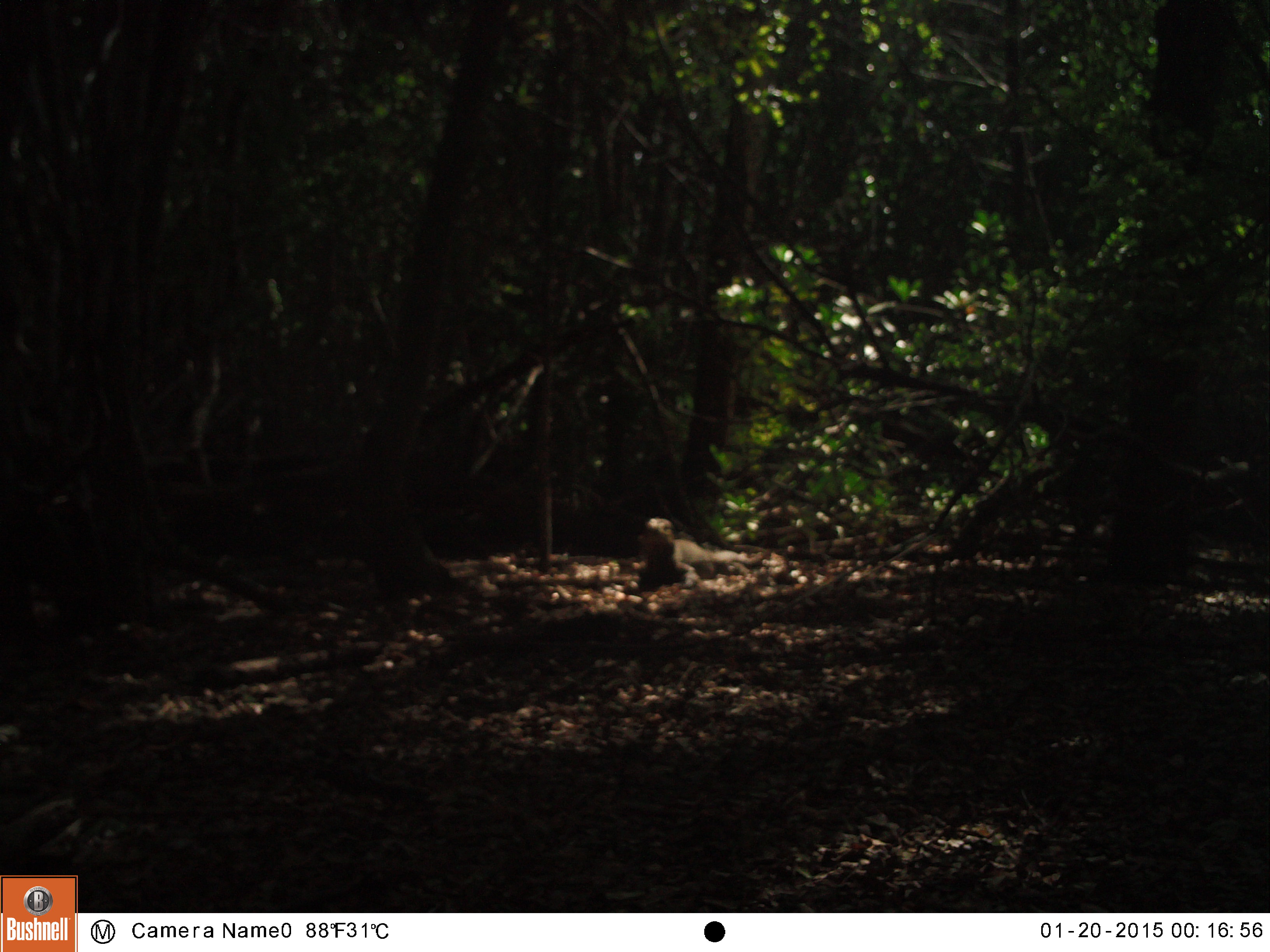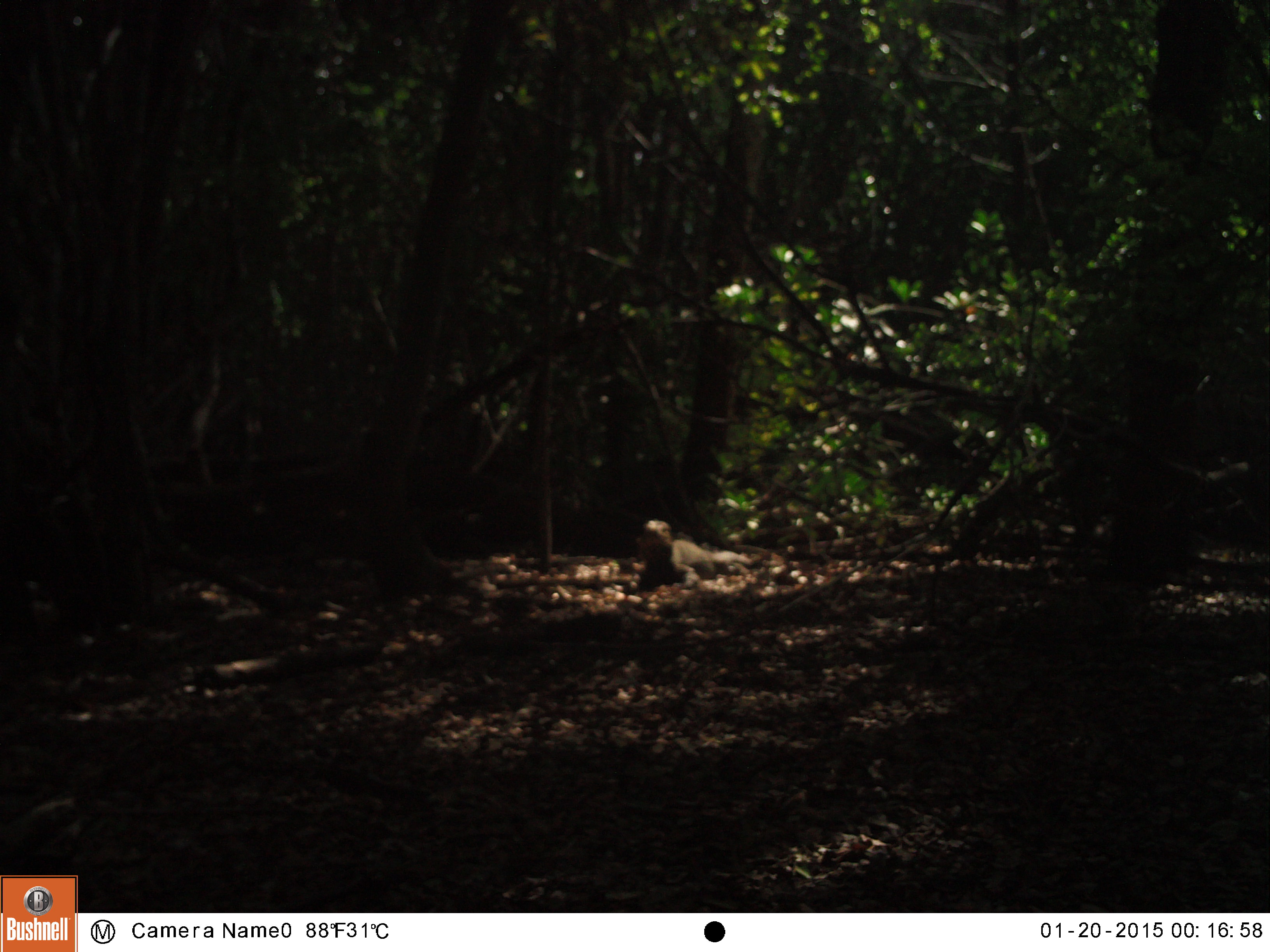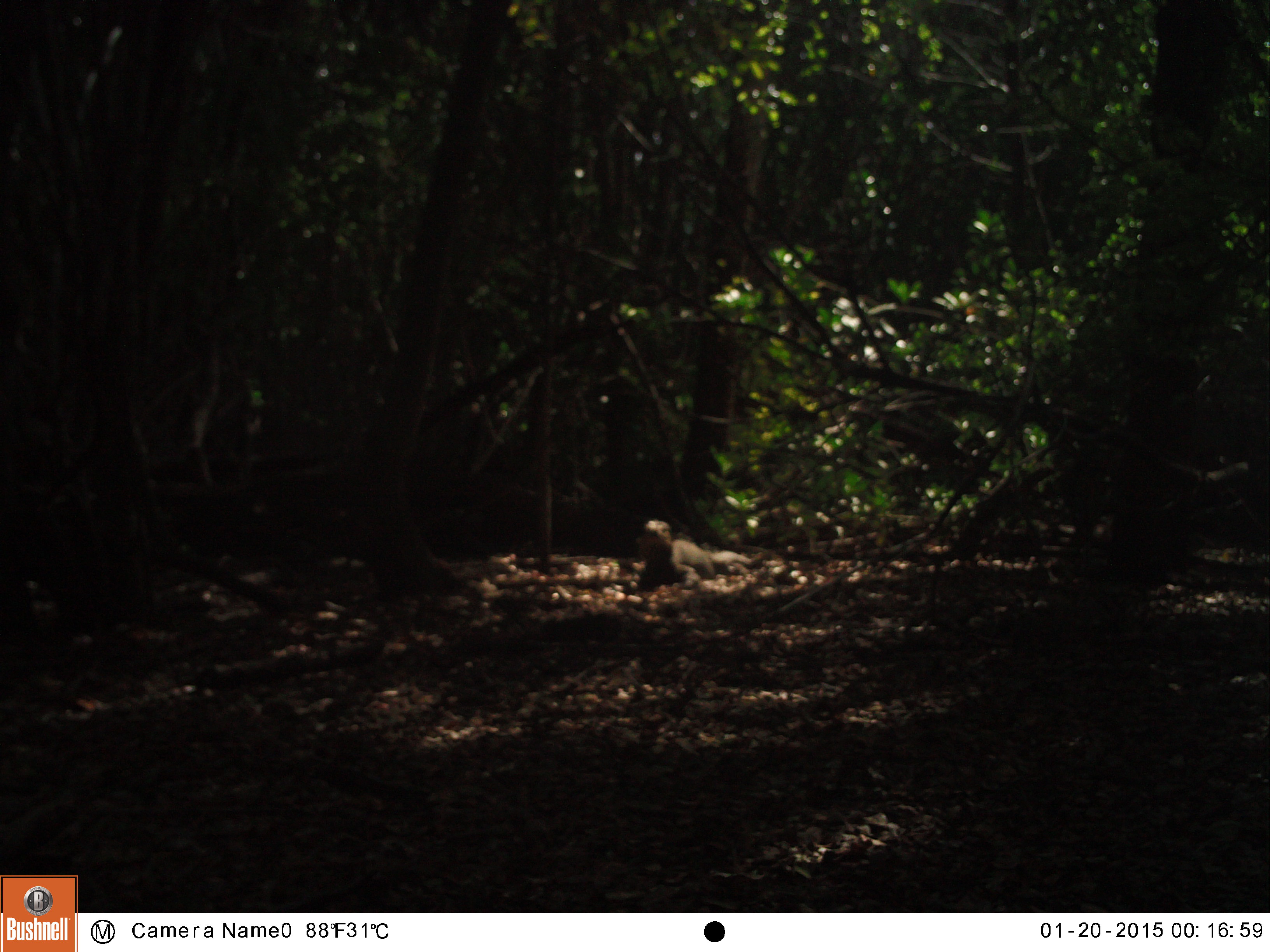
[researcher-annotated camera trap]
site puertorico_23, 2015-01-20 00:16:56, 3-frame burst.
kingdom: Animalia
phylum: Chordata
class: Reptilia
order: Squamata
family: Iguanidae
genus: Iguana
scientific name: Iguana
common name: typical iguanas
Iguana (typical iguanas).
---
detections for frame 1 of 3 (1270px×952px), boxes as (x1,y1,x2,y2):
iguana: (634,509,747,591)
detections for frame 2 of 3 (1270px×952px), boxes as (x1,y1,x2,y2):
iguana: (630,521,744,588)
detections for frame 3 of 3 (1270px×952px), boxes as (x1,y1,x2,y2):
iguana: (634,520,739,587)